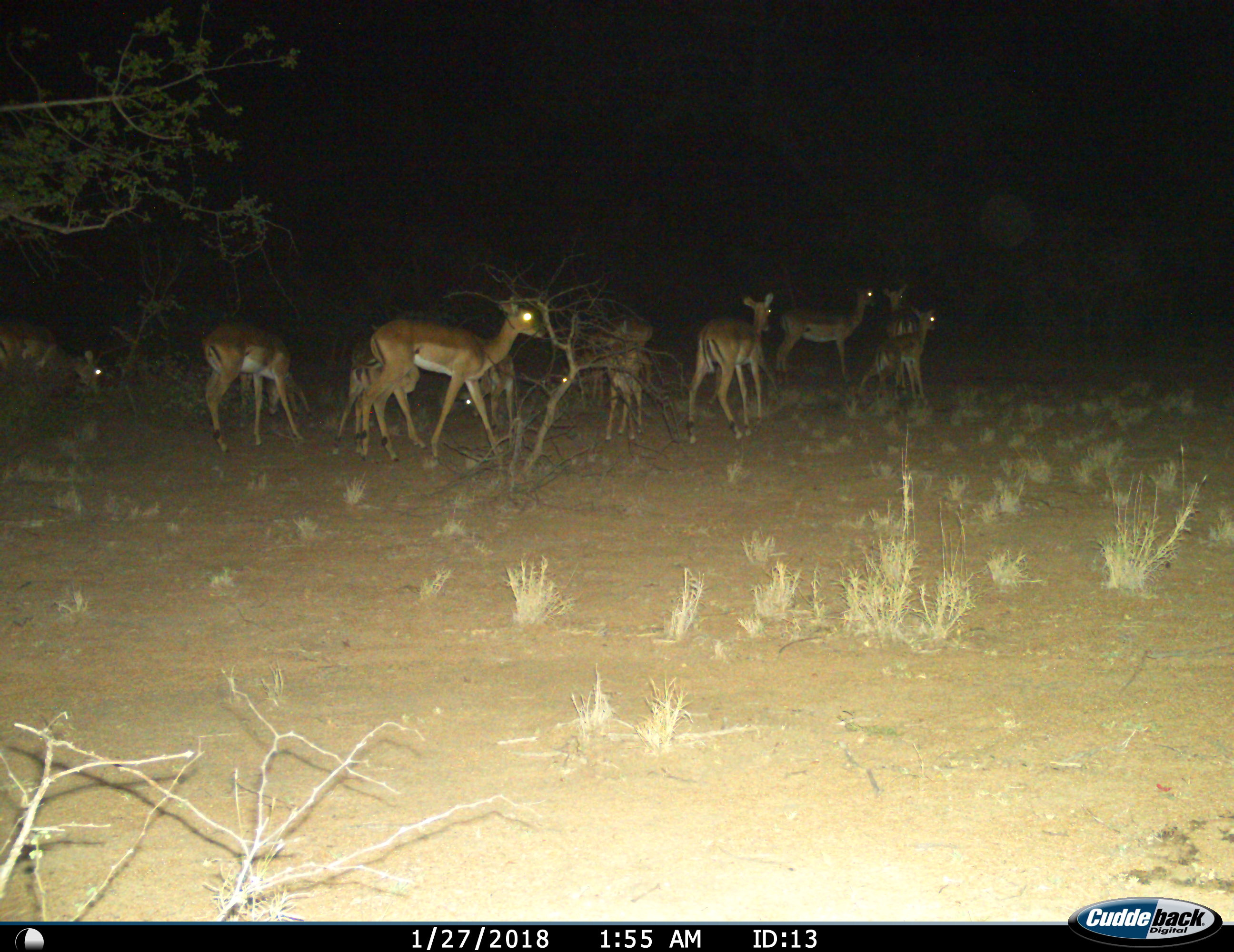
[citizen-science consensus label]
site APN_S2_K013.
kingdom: Animalia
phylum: Chordata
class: Mammalia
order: Artiodactyla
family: Bovidae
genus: Aepyceros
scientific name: Aepyceros melampus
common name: impala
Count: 11-50.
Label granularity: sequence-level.